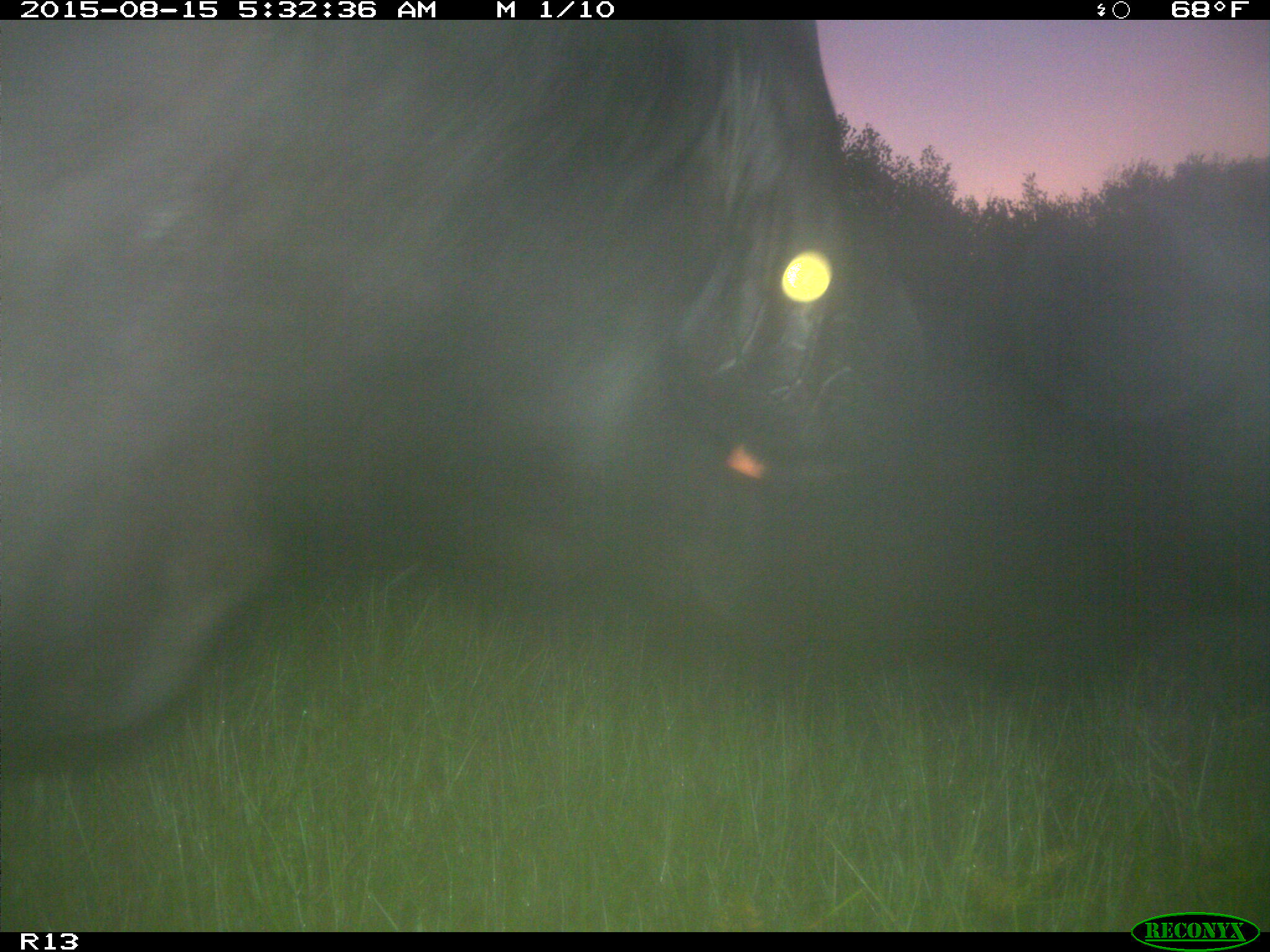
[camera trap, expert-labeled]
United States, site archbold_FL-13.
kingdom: Animalia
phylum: Chordata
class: Mammalia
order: Artiodactyla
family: Bovidae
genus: Bos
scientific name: Bos taurus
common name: domestic cow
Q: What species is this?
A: Bos taurus (domestic cow).